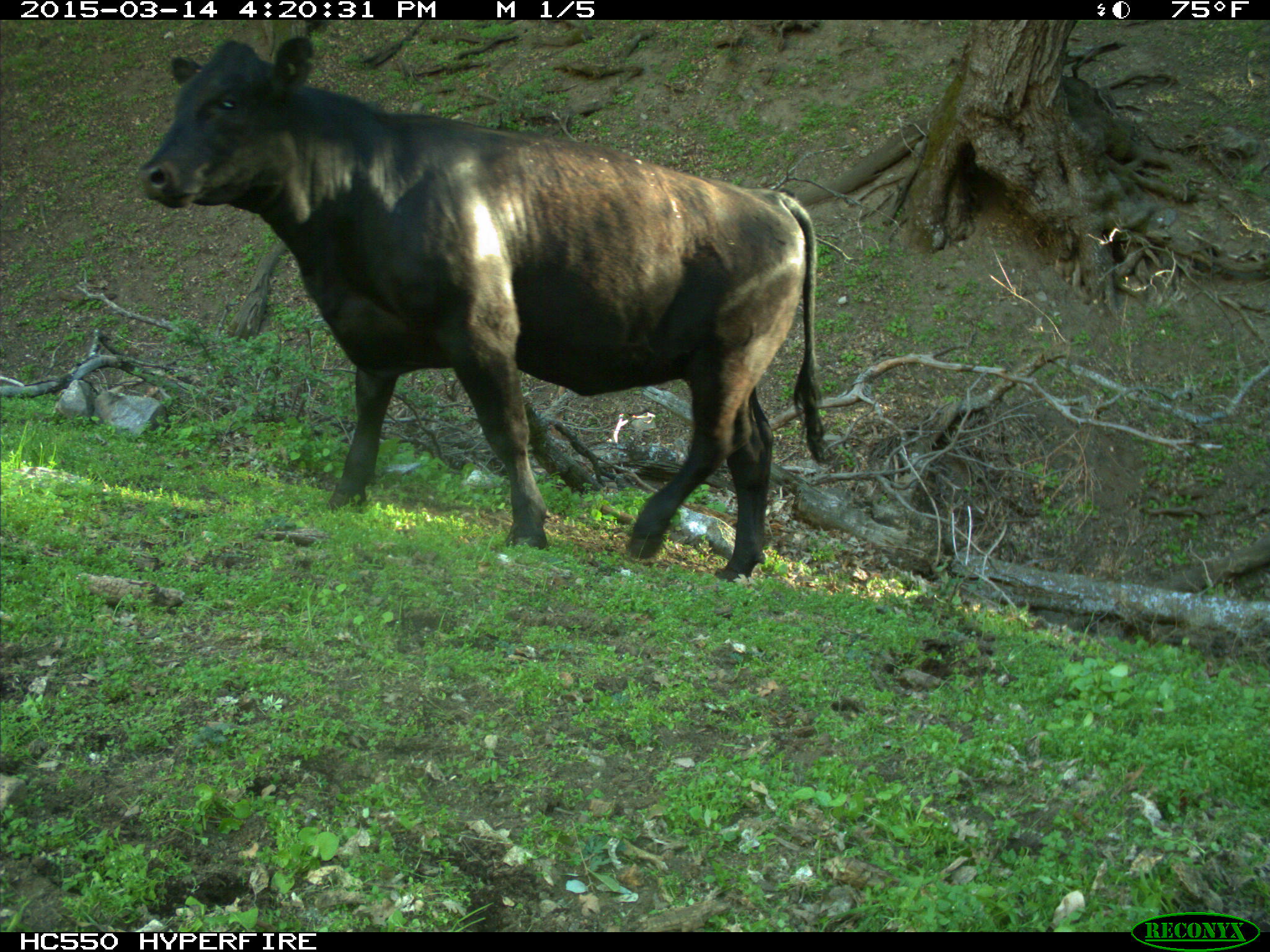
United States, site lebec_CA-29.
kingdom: Animalia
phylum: Chordata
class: Mammalia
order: Artiodactyla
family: Bovidae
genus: Bos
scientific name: Bos taurus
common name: domestic cow